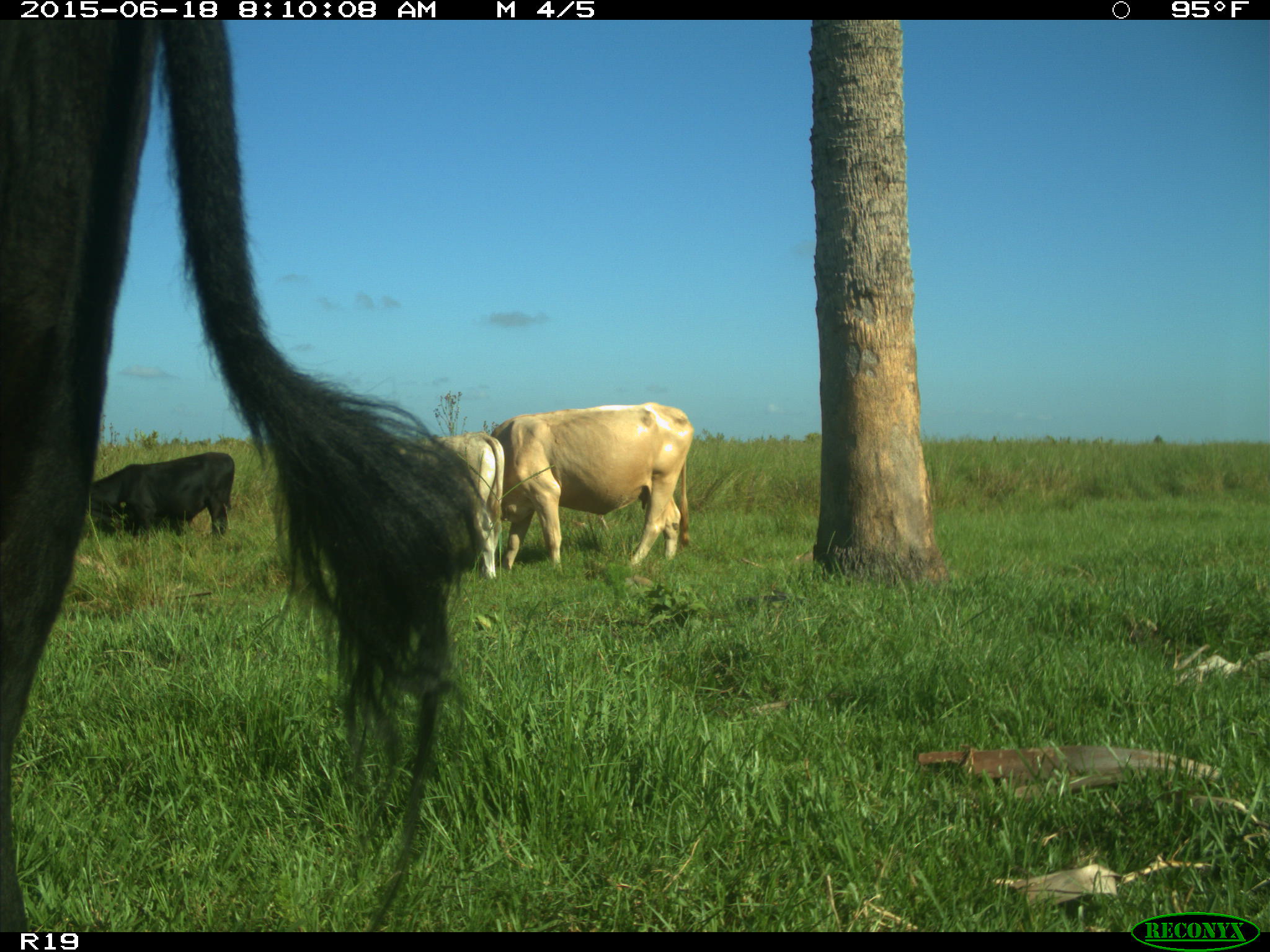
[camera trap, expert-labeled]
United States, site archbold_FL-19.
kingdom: Animalia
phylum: Chordata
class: Mammalia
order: Artiodactyla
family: Bovidae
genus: Bos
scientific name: Bos taurus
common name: domestic cow